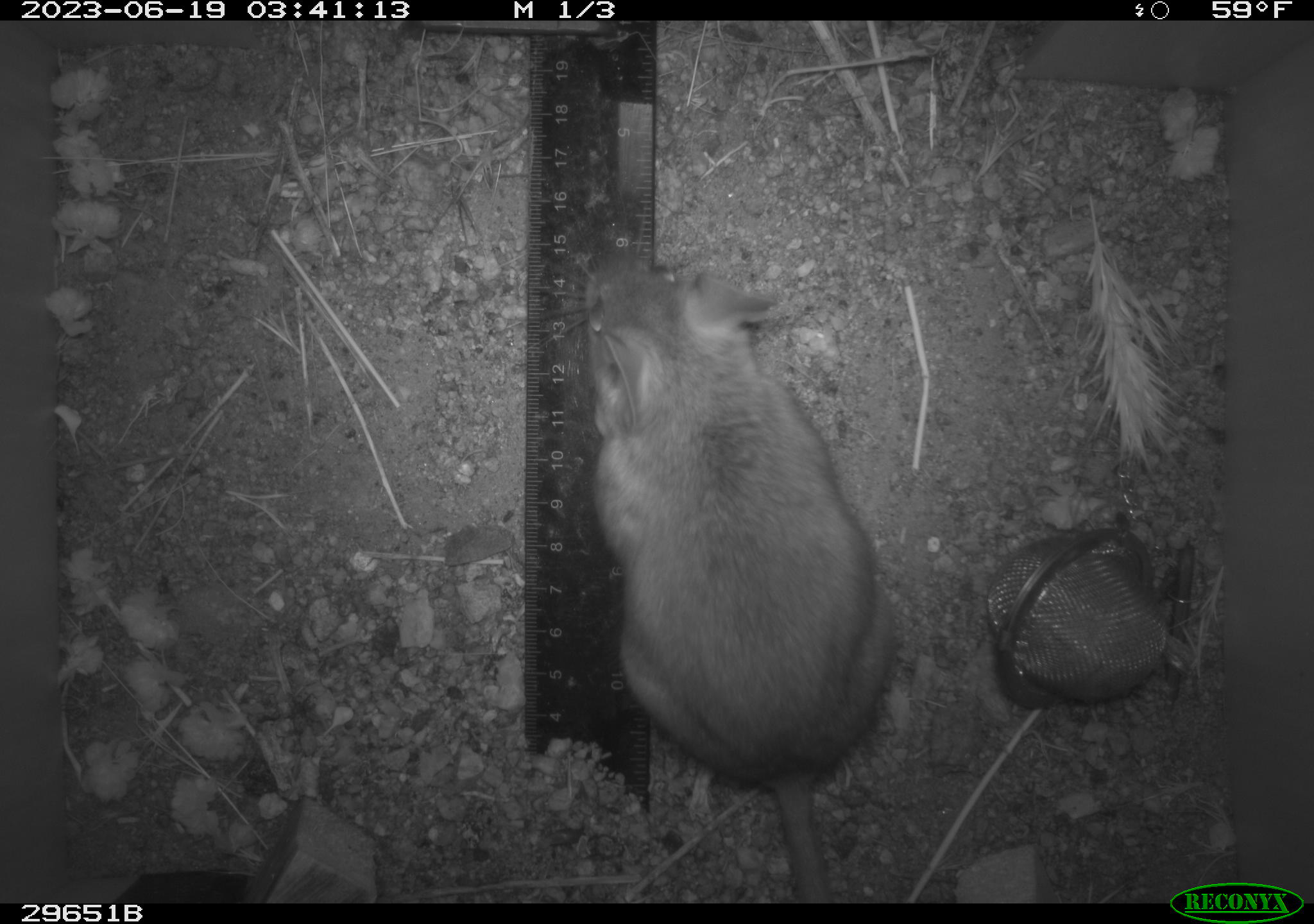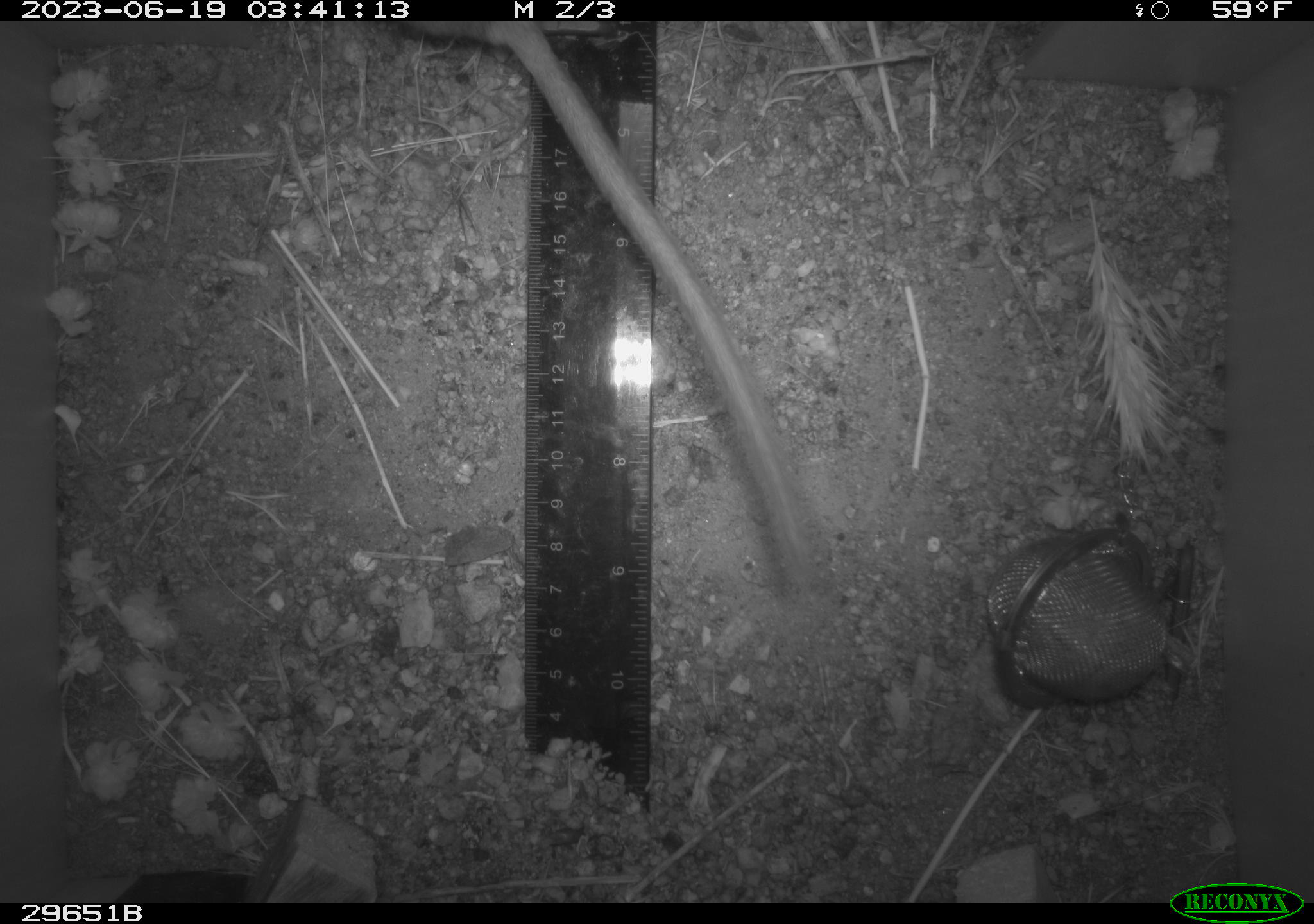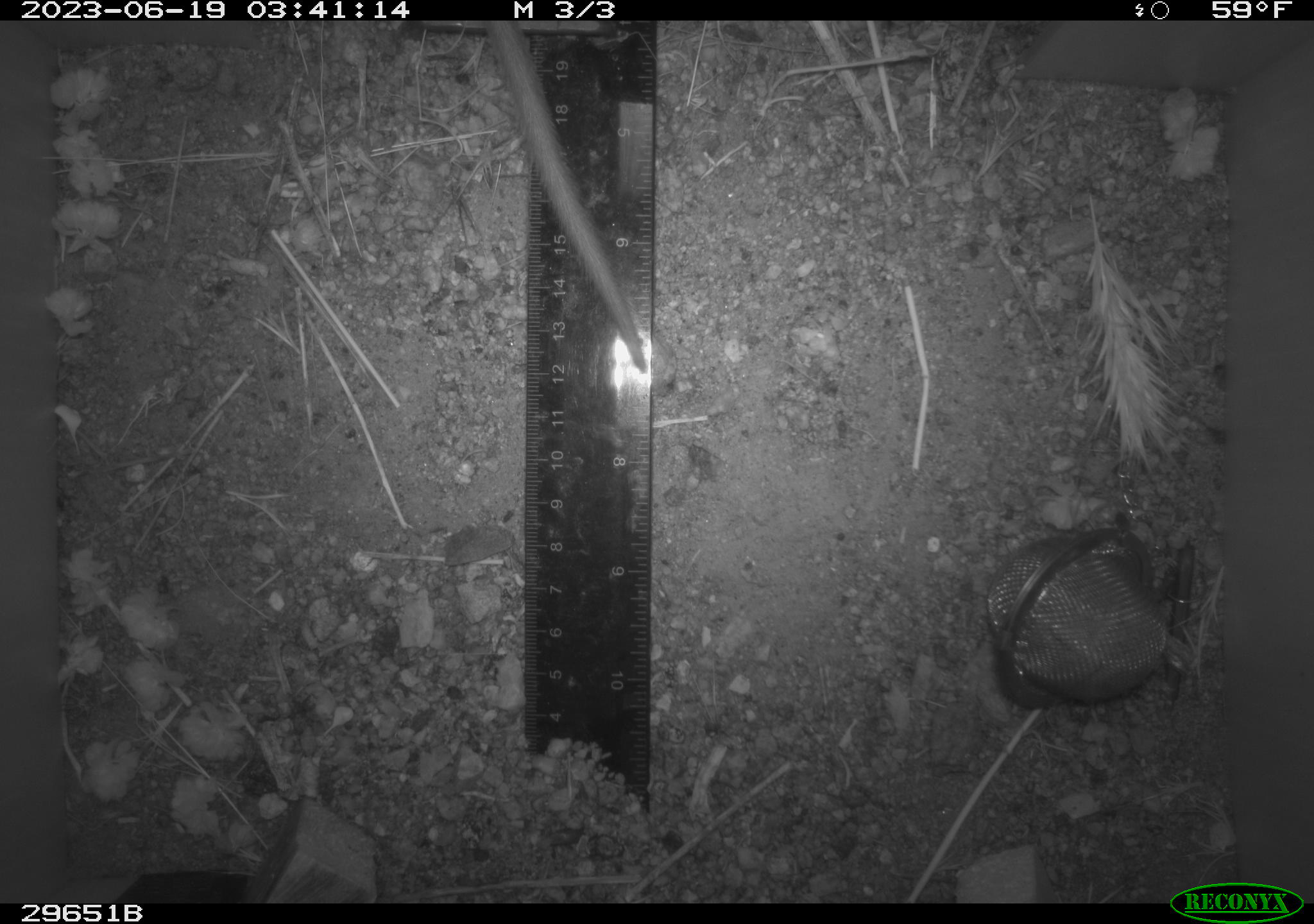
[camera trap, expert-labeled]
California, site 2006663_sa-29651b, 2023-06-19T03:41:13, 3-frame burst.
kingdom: Animalia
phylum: Chordata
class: Mammalia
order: Rodentia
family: Cricetidae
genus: Neotoma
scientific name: Neotoma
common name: pack rat or woodrat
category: neotoma species